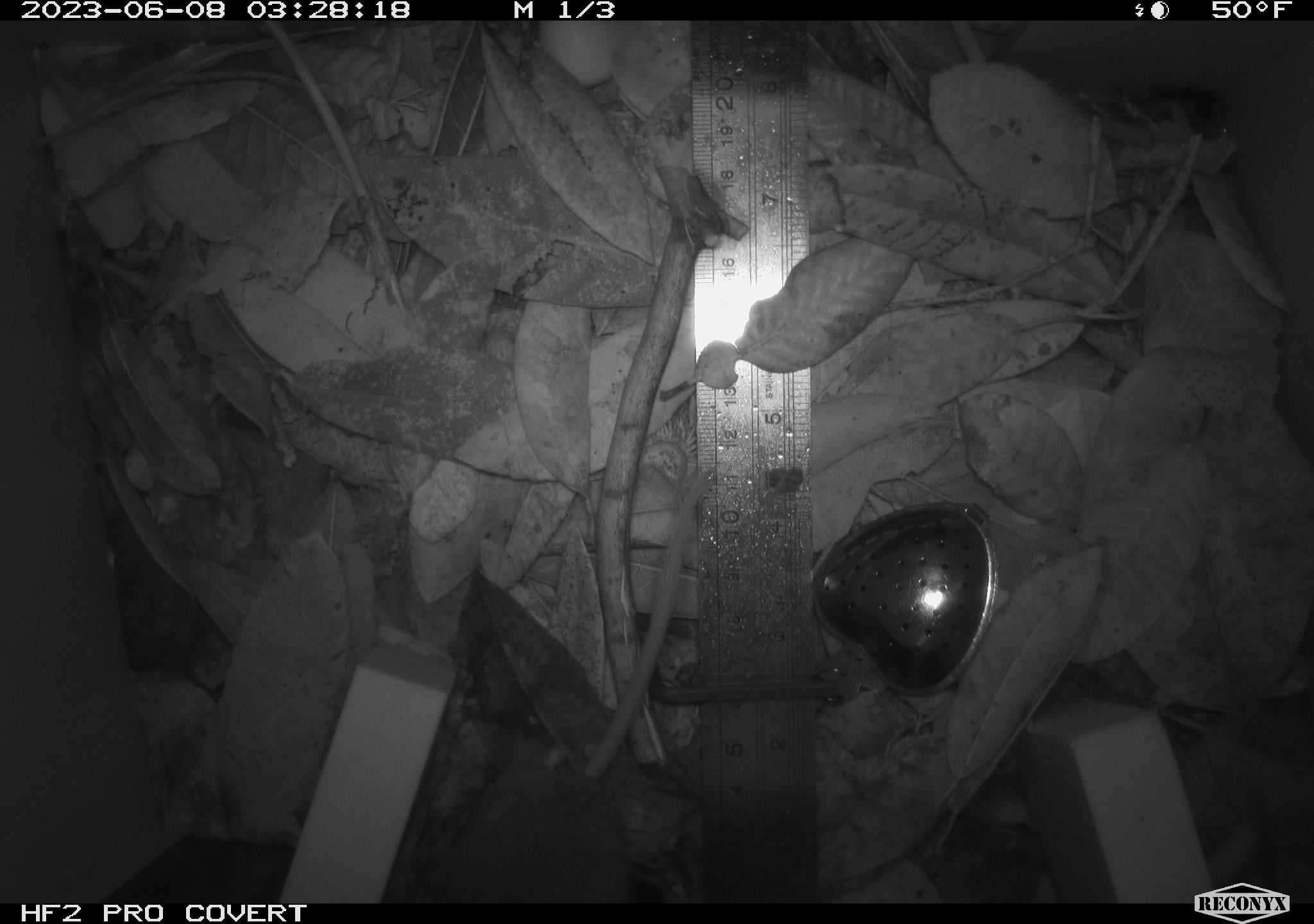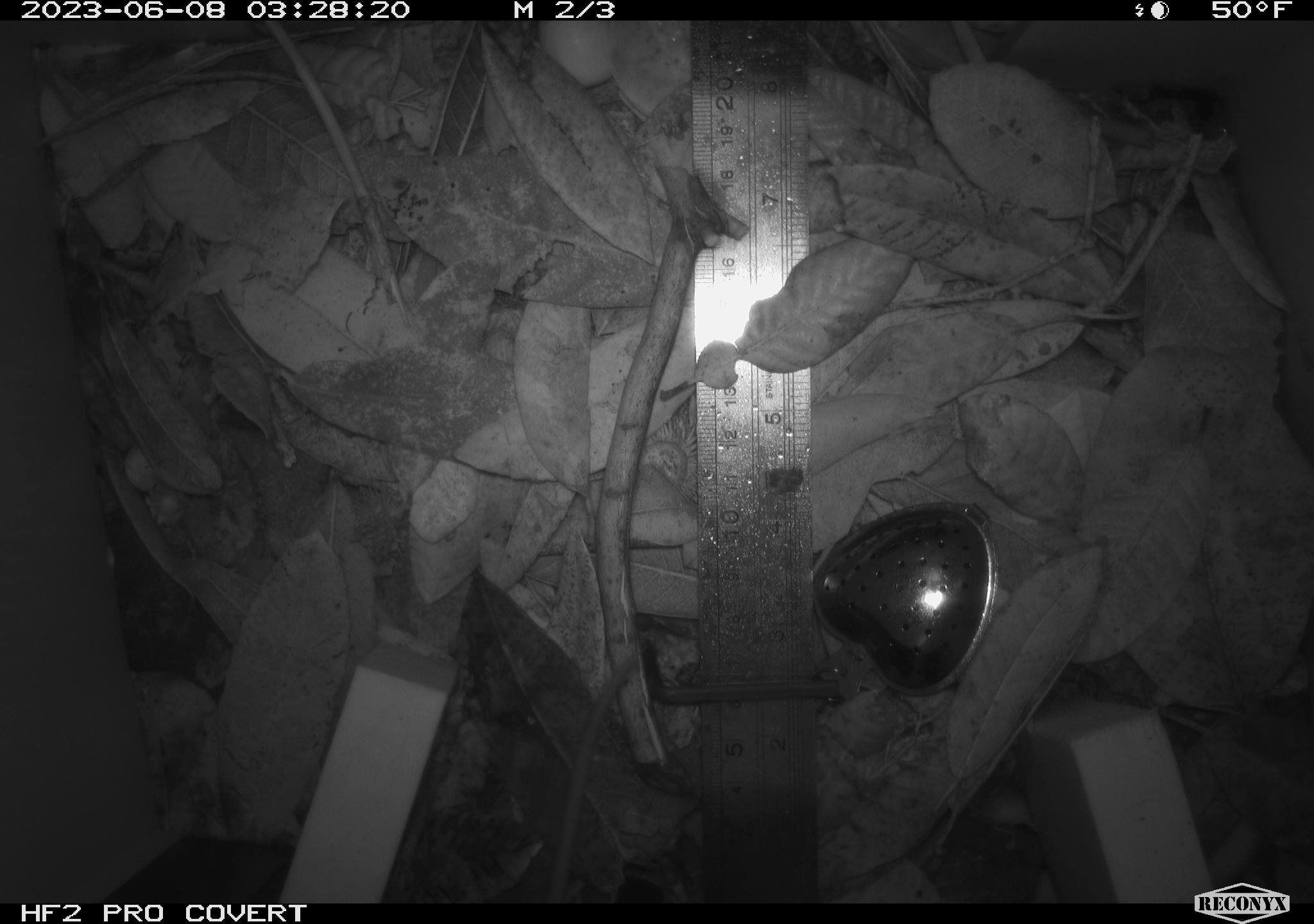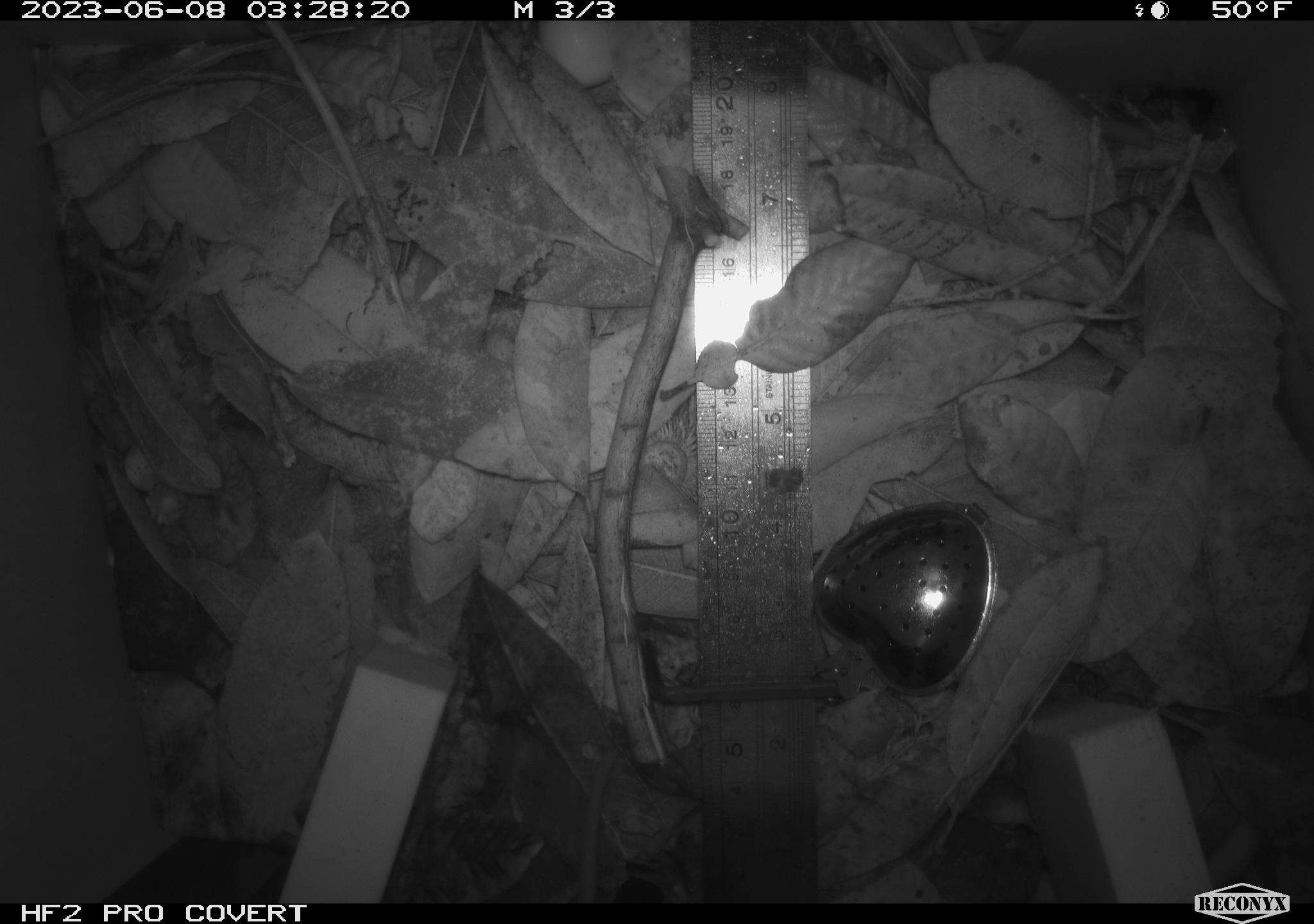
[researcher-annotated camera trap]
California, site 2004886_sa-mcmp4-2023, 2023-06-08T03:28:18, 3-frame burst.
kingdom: Animalia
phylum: Chordata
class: Mammalia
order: Rodentia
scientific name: Rodentia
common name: mouse species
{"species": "mouse species (Rodentia)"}